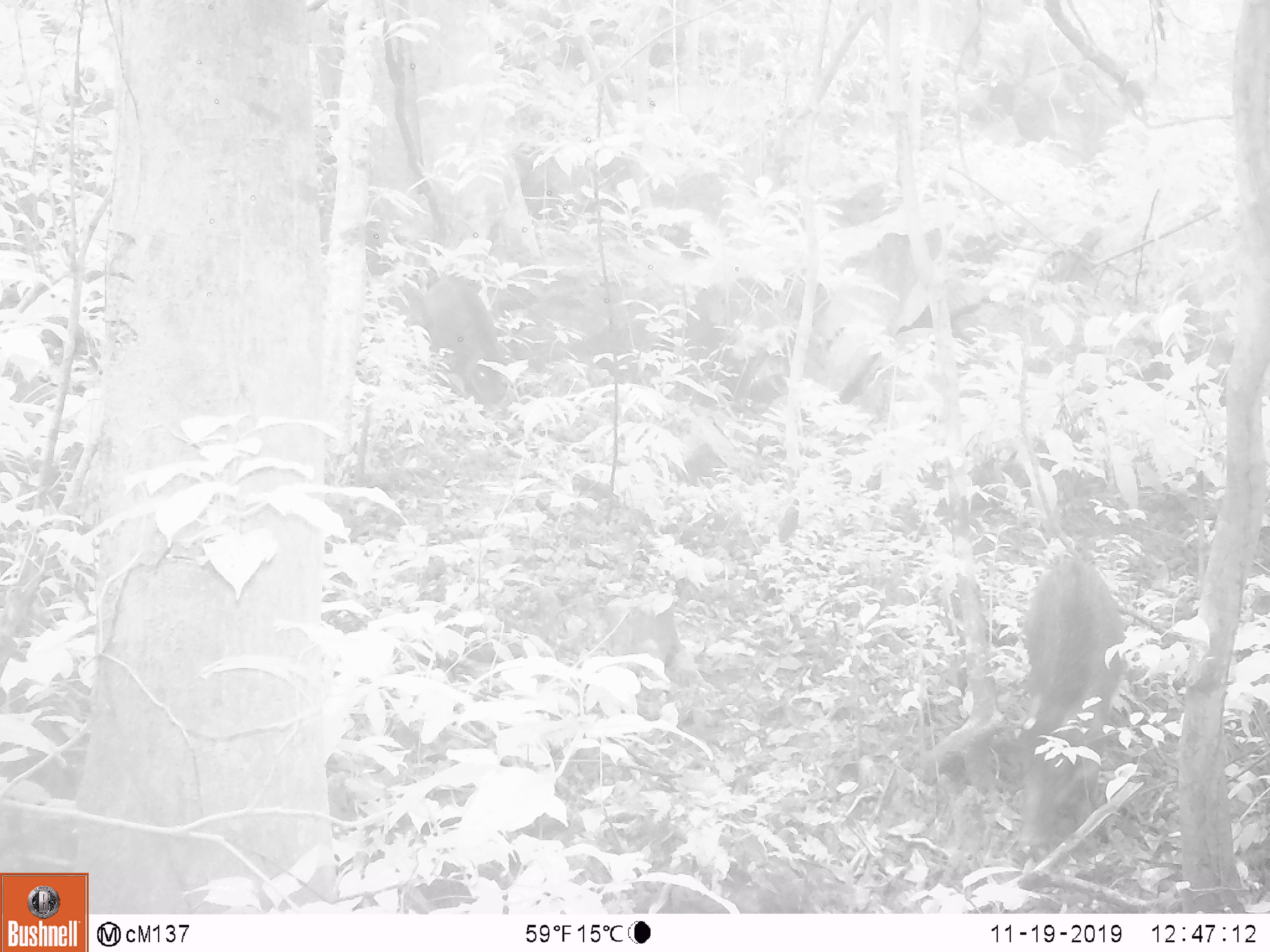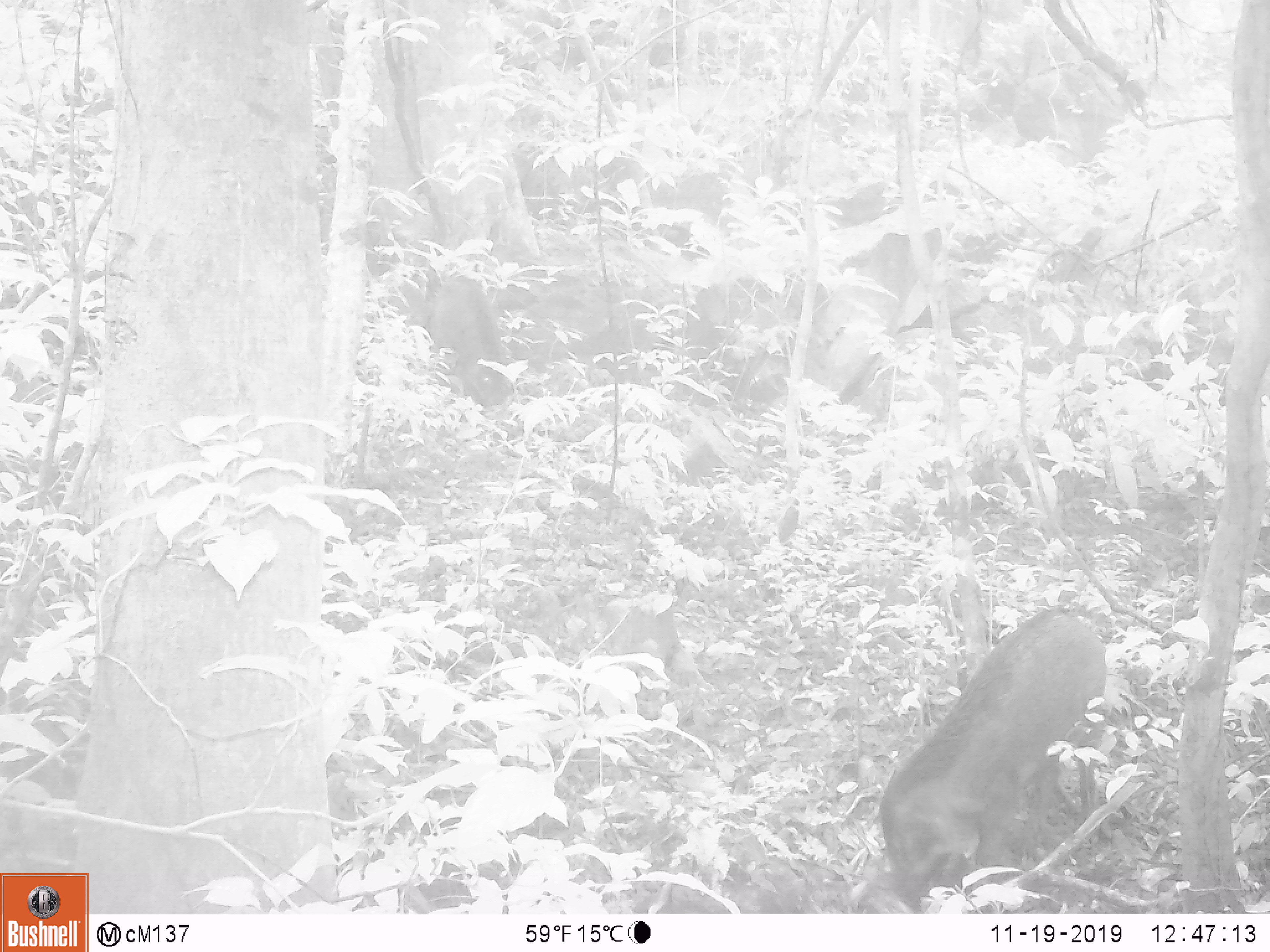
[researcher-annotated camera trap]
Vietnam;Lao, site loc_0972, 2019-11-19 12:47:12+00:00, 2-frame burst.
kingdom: Animalia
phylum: Chordata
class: Mammalia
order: Artiodactyla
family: Suidae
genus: Sus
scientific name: Sus scrofa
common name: eurasian wild pig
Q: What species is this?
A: Eurasian wild pig (Sus scrofa).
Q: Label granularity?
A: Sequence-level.